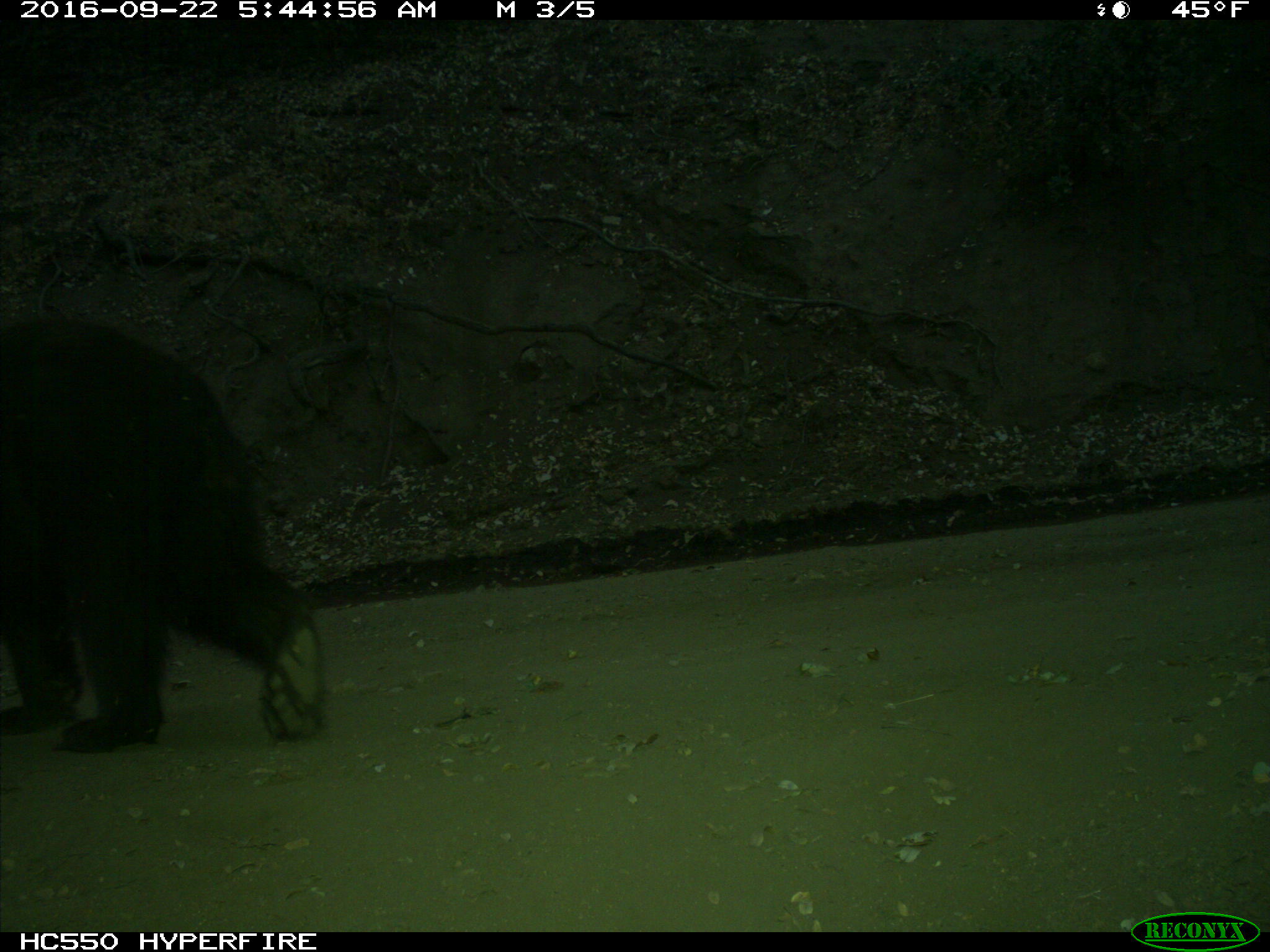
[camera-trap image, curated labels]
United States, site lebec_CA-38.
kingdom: Animalia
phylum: Chordata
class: Mammalia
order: Carnivora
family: Ursidae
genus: Ursus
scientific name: Ursus americanus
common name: american black bear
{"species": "Ursus americanus (american black bear)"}